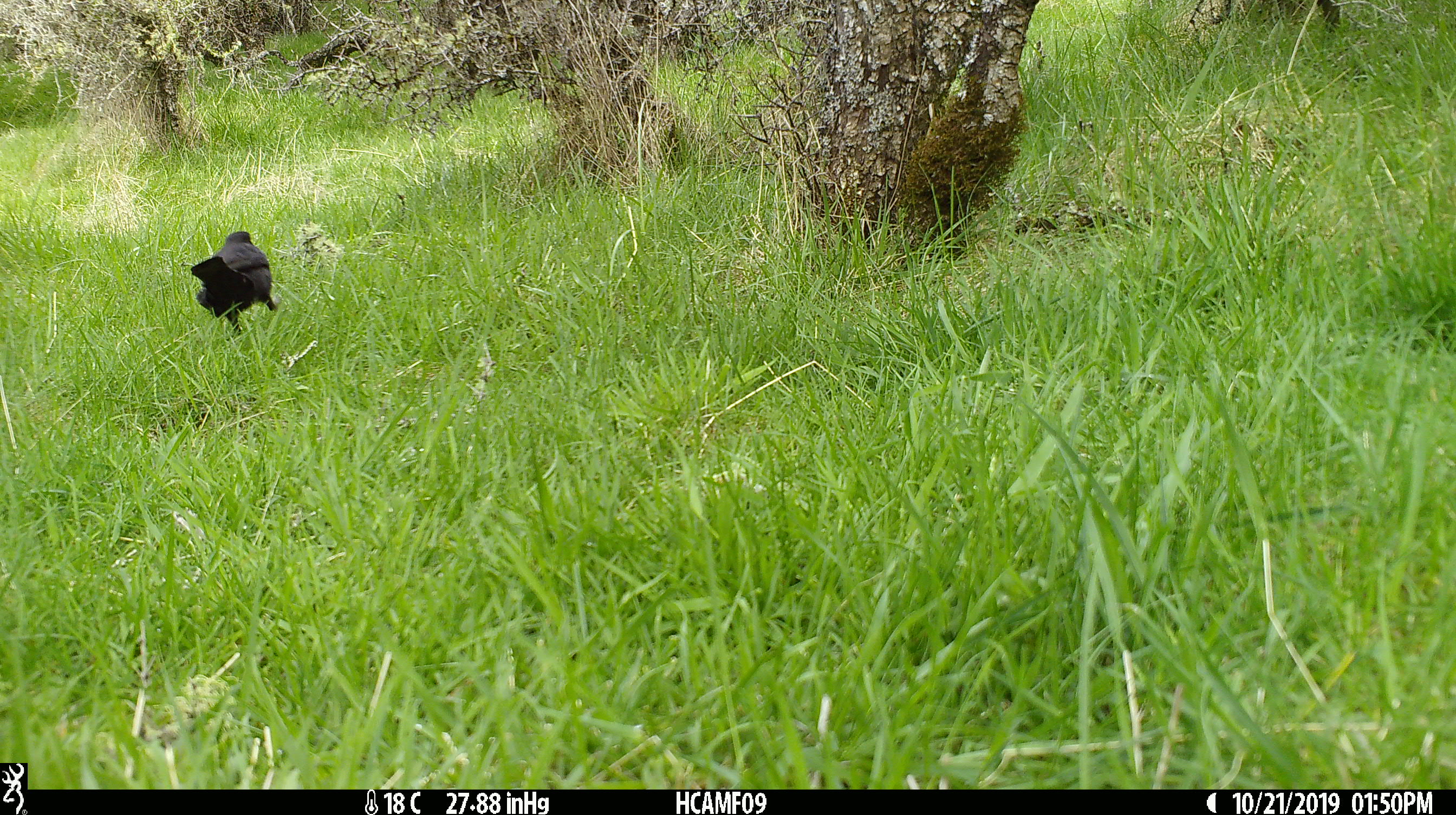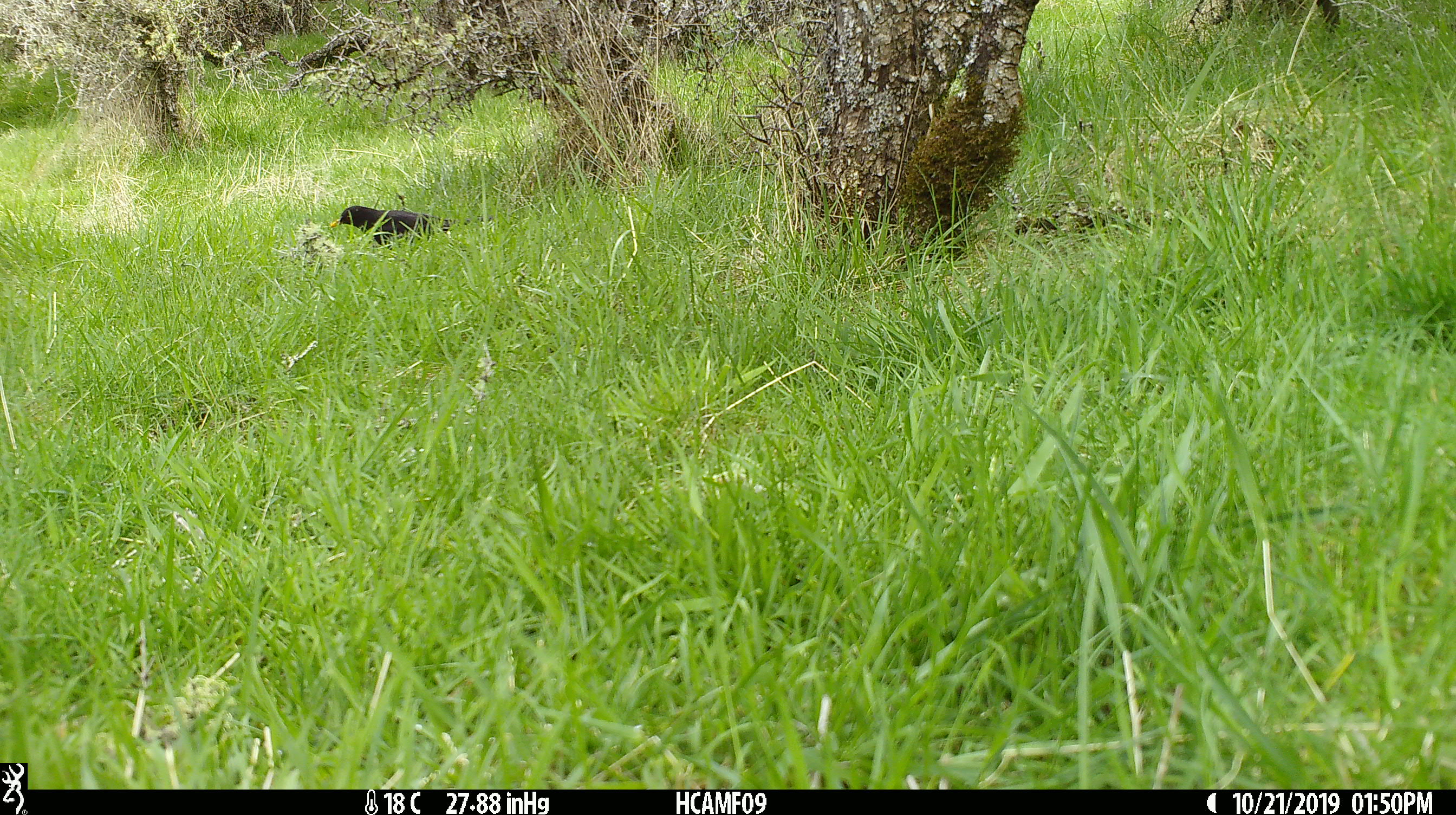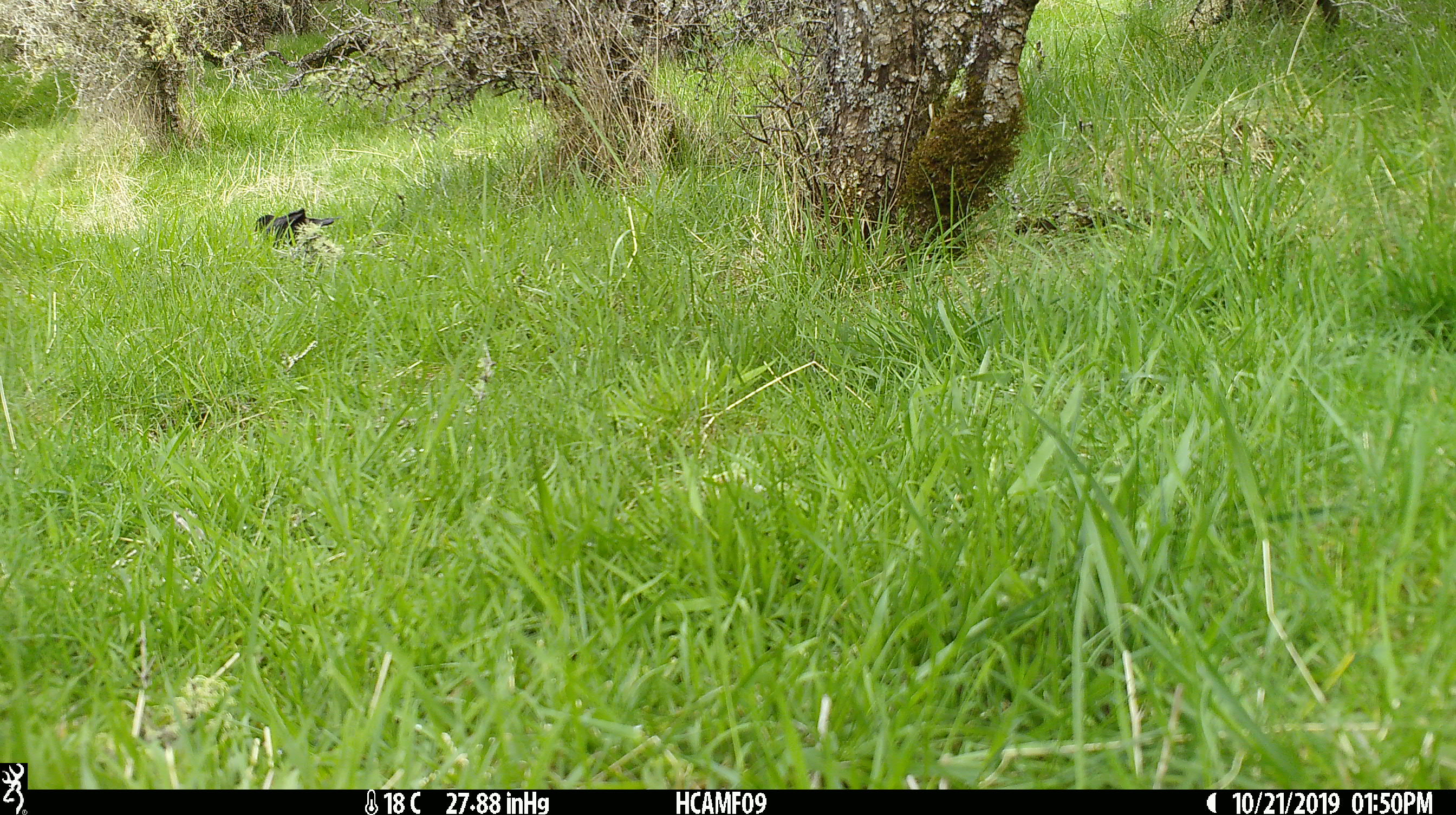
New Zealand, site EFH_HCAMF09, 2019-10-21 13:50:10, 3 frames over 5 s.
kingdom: Animalia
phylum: Chordata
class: Aves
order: Passeriformes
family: Turdidae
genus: Turdus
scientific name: Turdus merula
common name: eurasian blackbird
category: blackbird